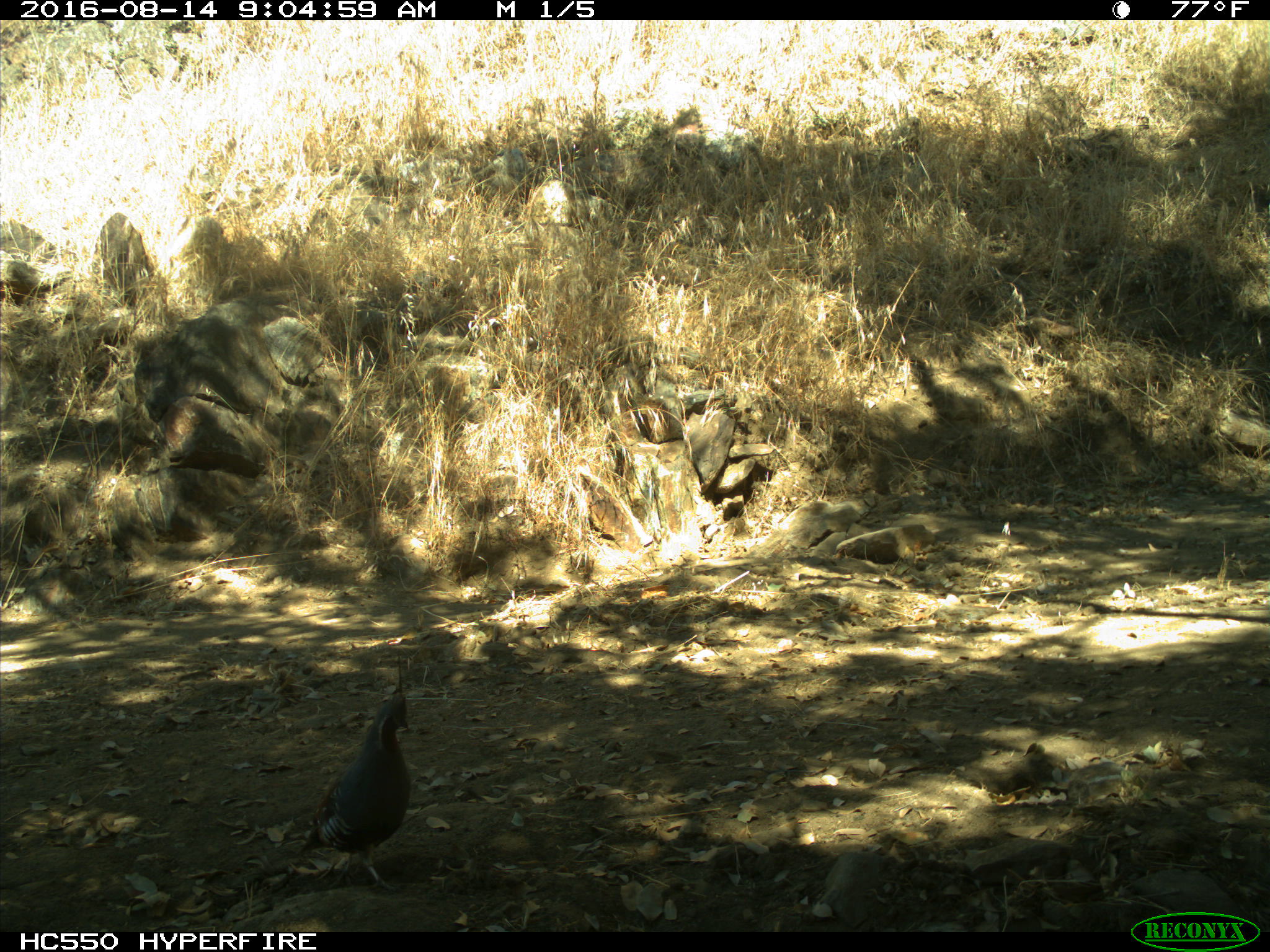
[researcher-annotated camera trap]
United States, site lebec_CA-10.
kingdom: Animalia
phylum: Chordata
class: Aves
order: Galliformes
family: Odontophoridae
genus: Callipepla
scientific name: Callipepla californica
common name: california quail